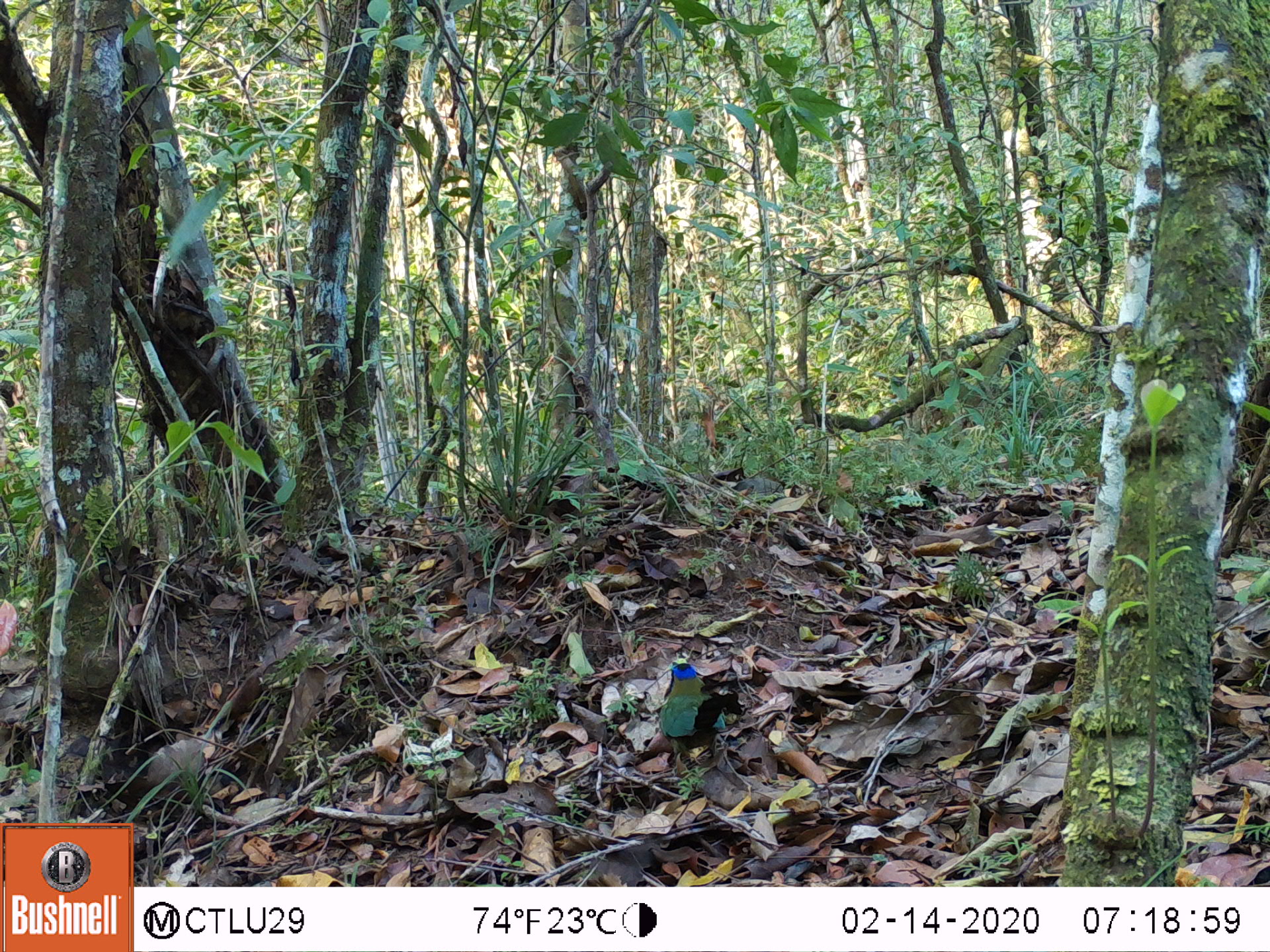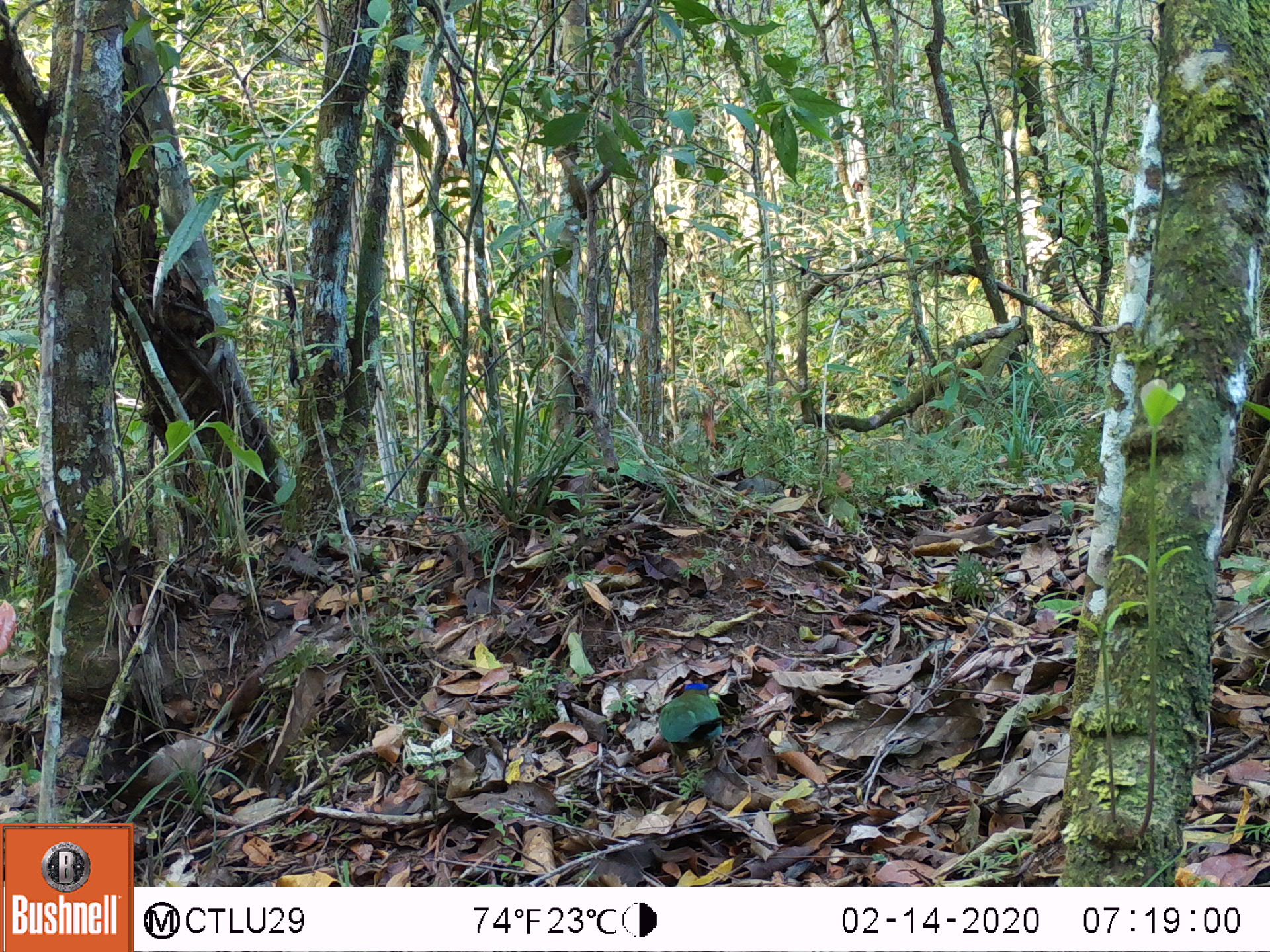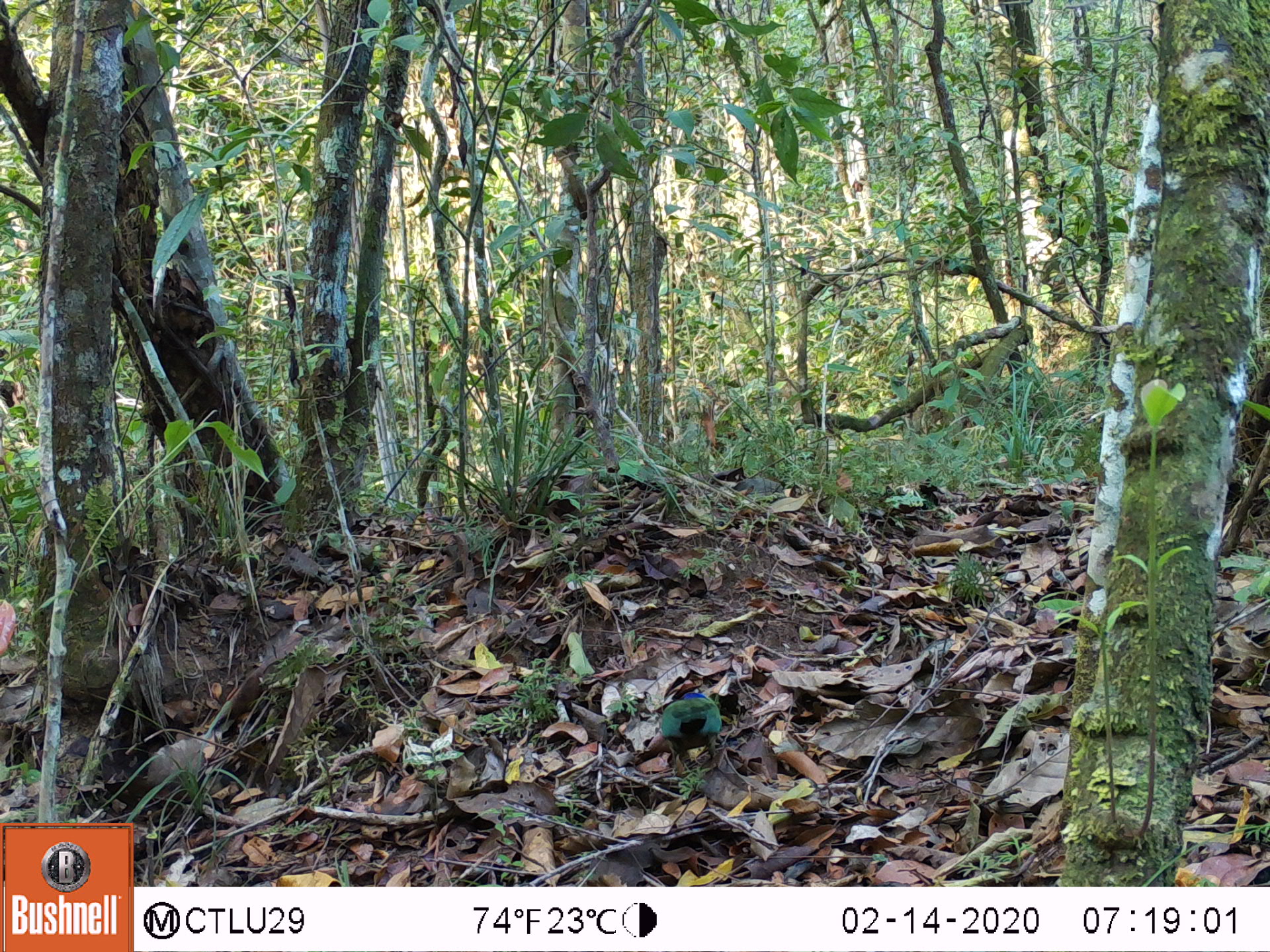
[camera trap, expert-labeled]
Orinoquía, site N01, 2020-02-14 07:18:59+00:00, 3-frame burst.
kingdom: Animalia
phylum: Chordata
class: Aves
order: Coraciiformes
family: Momotidae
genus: Momotus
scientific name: Momotus momota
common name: amazonian motmot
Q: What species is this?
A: Amazonian motmot (Momotus momota).